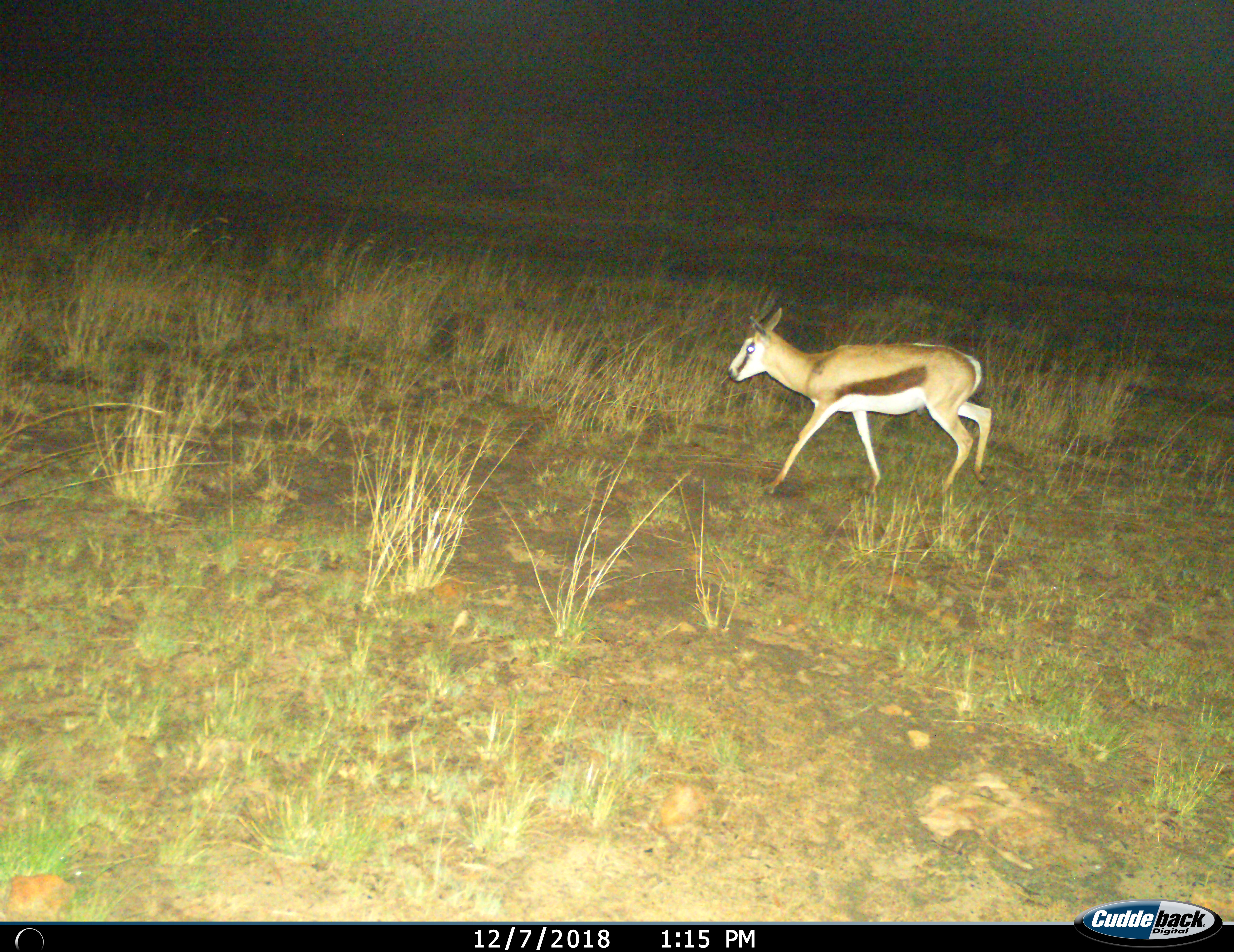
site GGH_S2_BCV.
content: unidentified animal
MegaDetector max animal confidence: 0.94